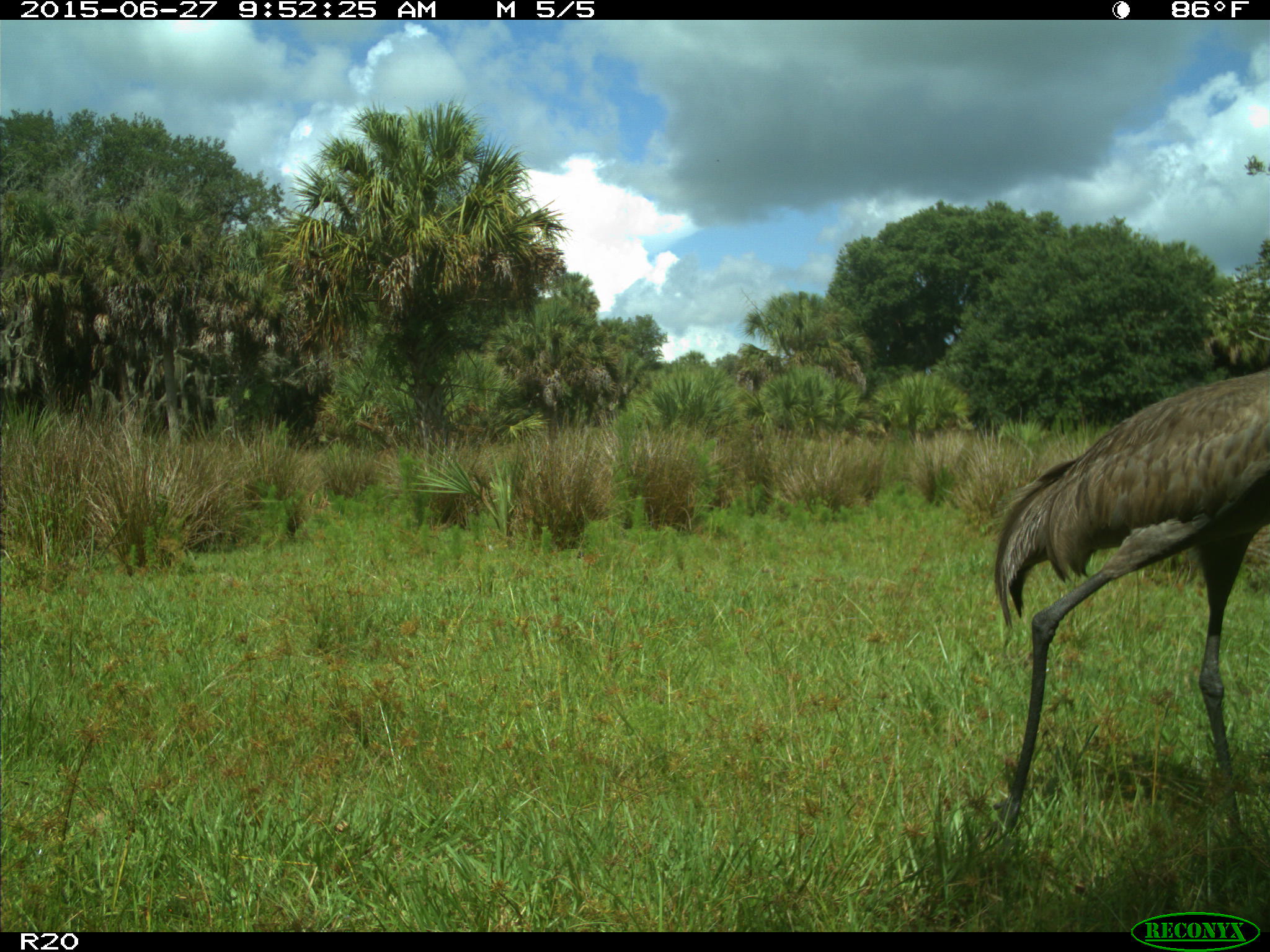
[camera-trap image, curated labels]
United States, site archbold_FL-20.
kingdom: Animalia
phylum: Chordata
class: Aves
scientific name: Aves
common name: birds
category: unidentified bird